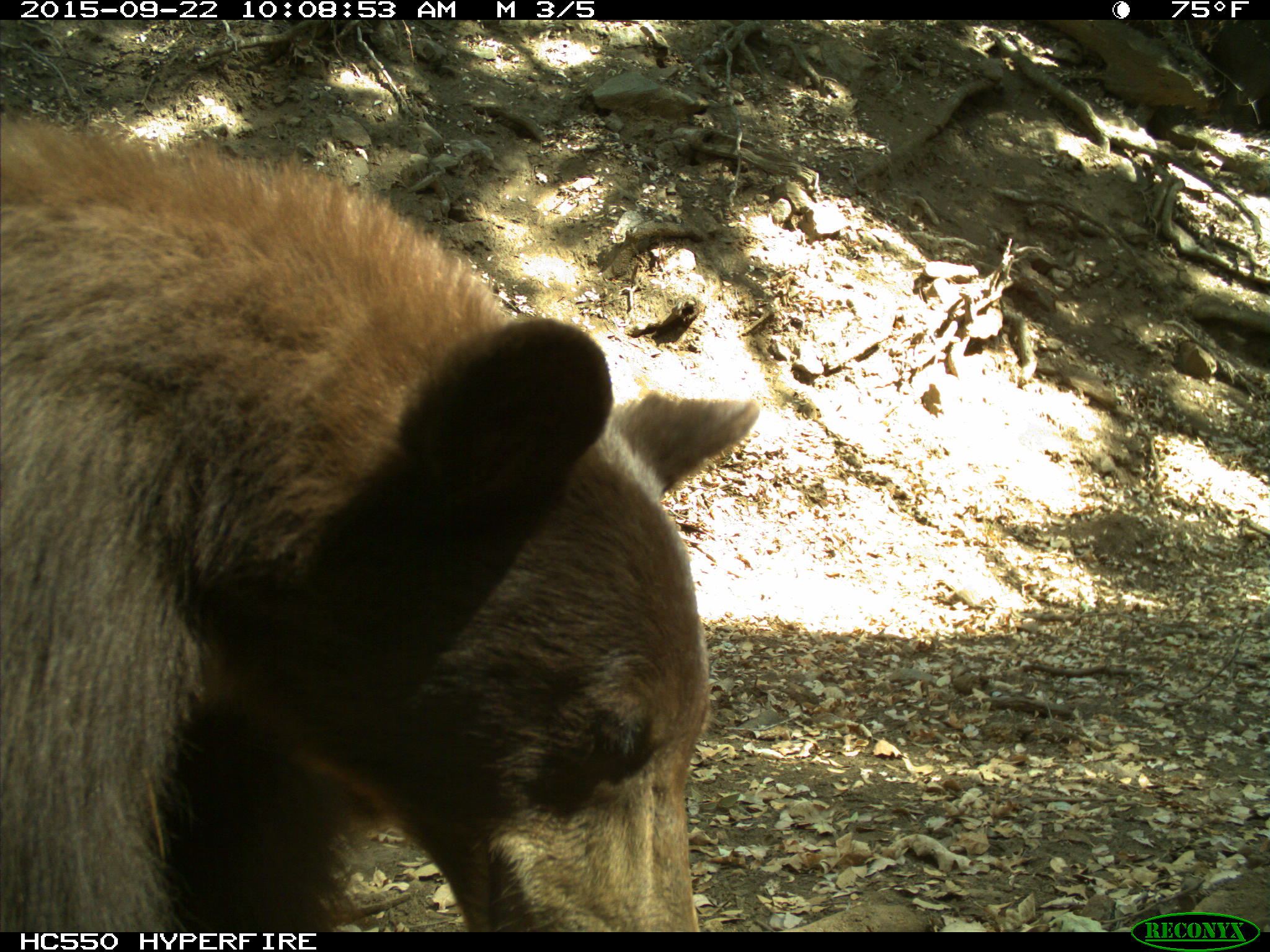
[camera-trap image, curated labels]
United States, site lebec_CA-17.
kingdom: Animalia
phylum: Chordata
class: Mammalia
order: Carnivora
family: Ursidae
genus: Ursus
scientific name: Ursus americanus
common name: american black bear